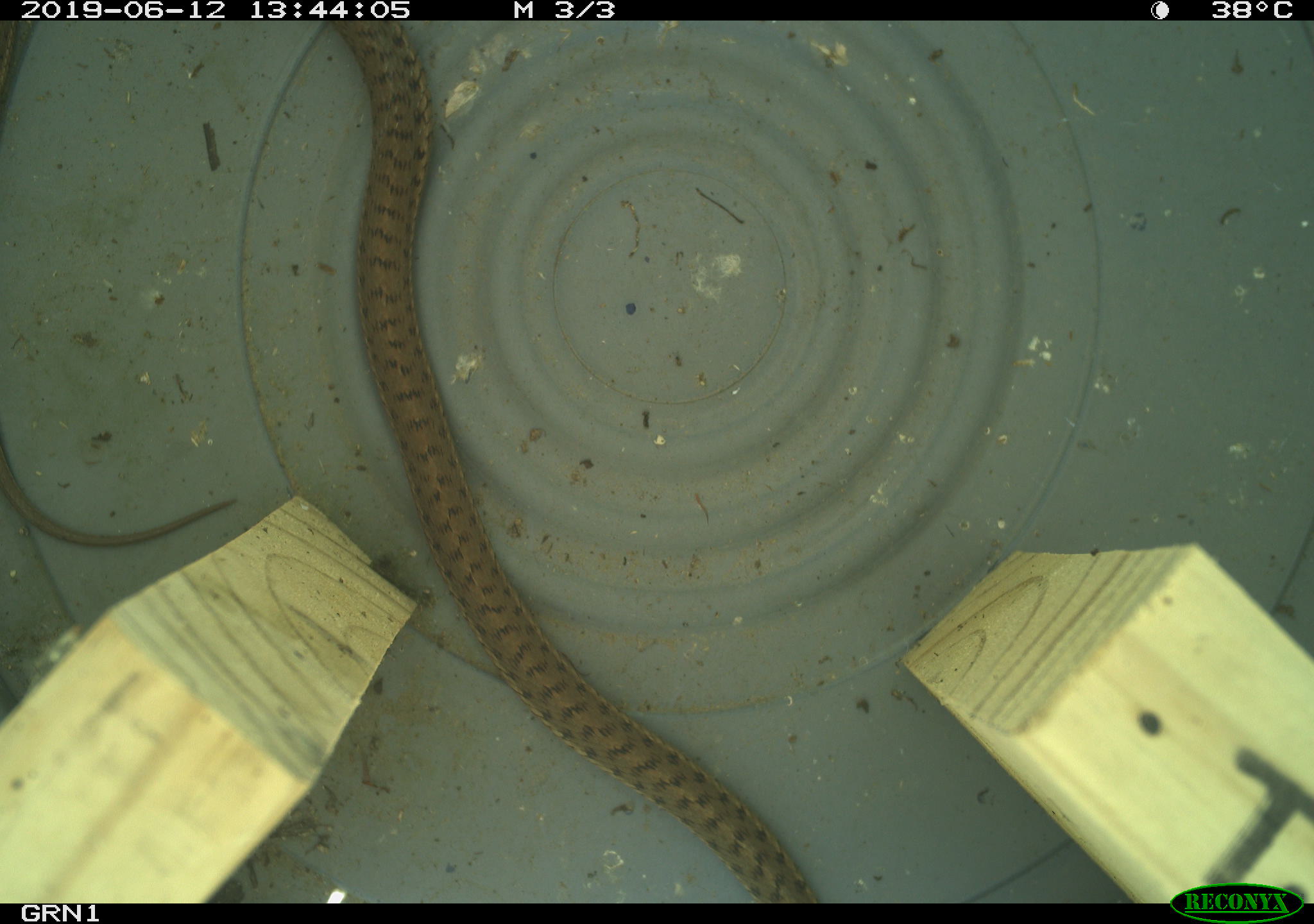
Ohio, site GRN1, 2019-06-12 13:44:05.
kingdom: Animalia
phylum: Chordata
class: Reptilia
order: Squamata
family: Colubridae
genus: Thamnophis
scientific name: Thamnophis sirtalis sirtalis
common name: eastern gartersnake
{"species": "eastern gartersnake (Thamnophis sirtalis sirtalis)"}